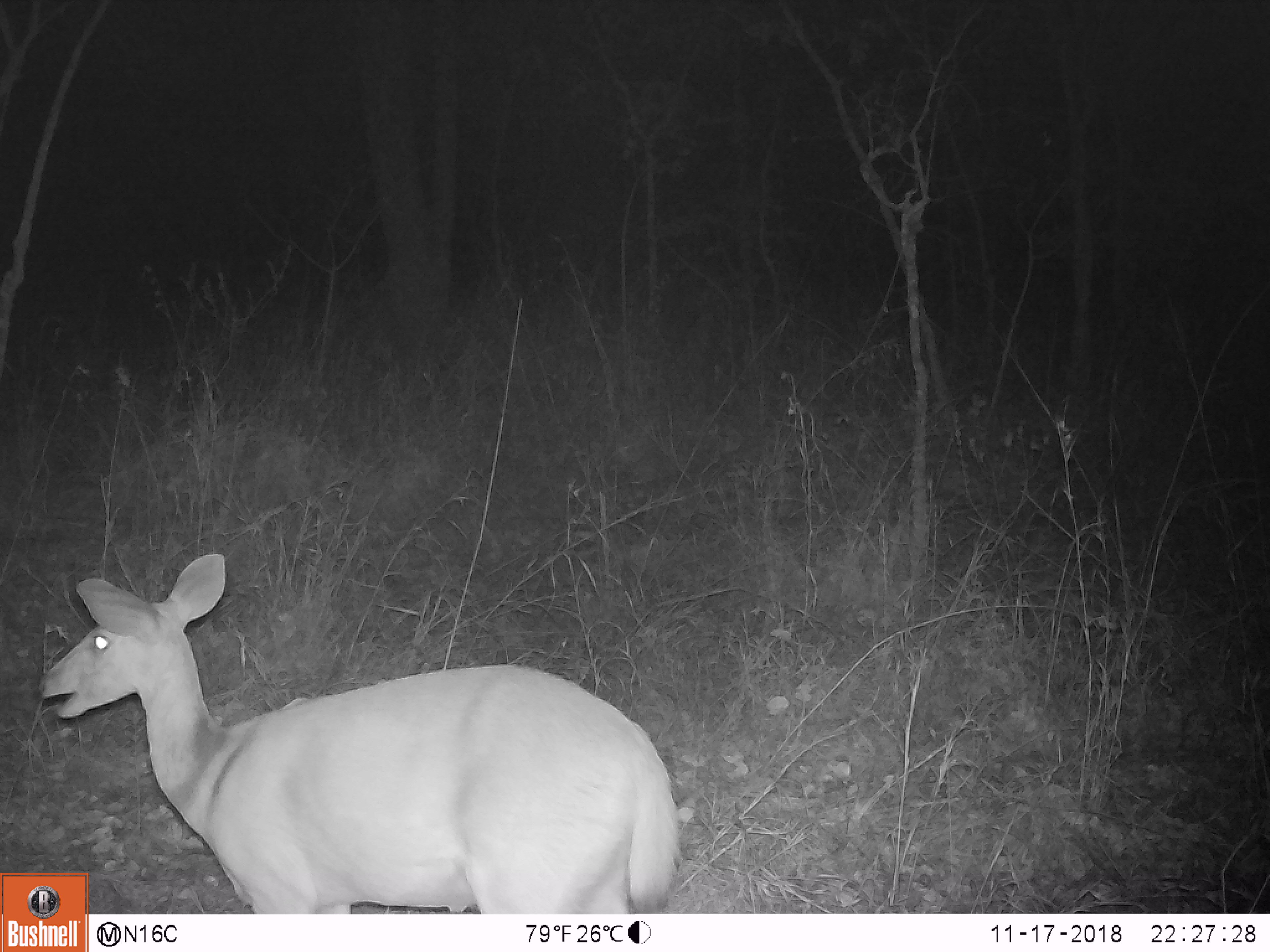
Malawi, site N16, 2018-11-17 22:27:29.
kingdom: Animalia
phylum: Chordata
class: Mammalia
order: Artiodactyla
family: Bovidae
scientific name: Antilopinae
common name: small antelope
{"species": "small antelope (Antilopinae)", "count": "1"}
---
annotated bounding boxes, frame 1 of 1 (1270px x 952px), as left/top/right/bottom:
small antelope: 90/549/682/913